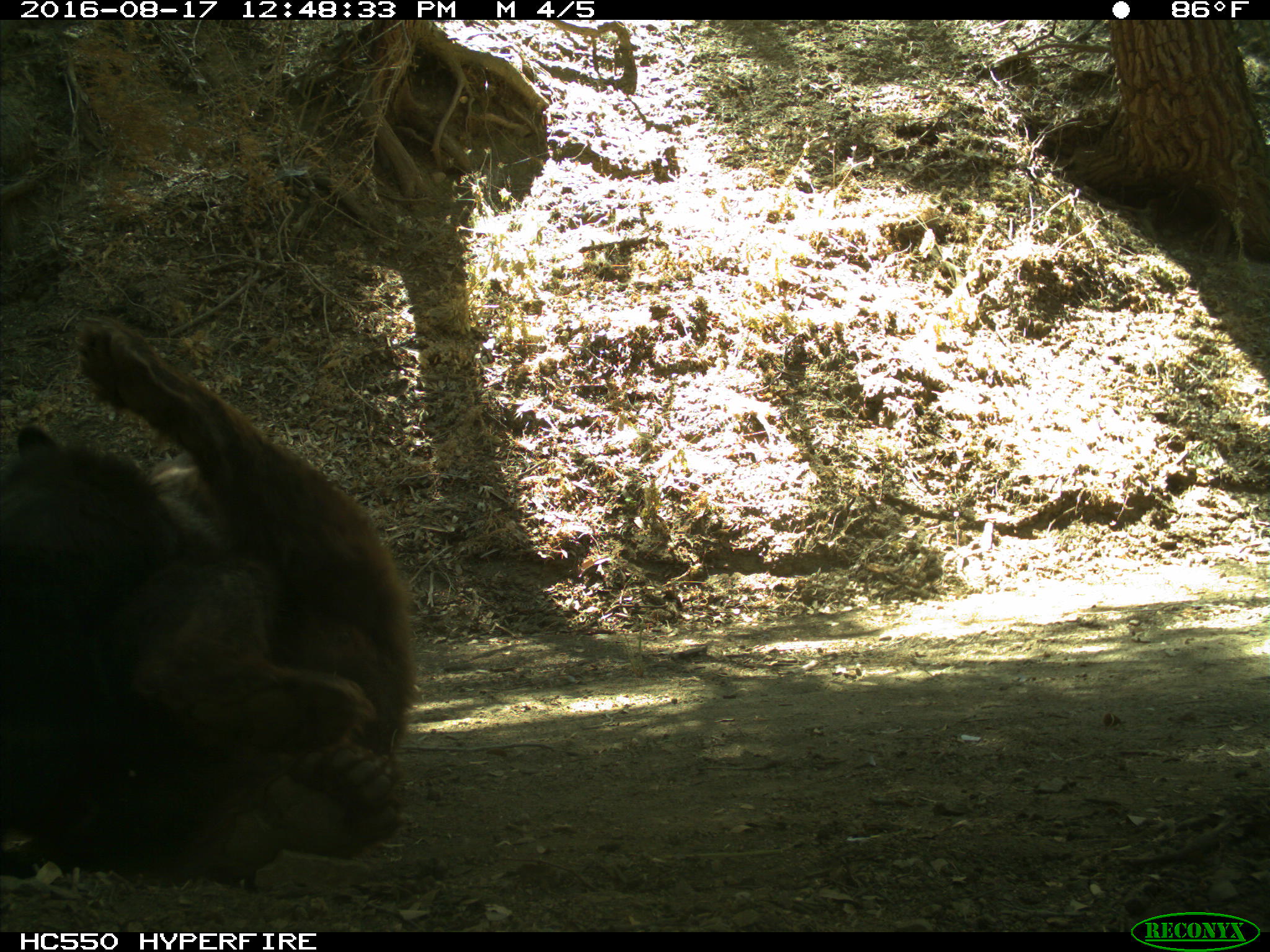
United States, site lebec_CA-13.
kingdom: Animalia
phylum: Chordata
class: Mammalia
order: Carnivora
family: Ursidae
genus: Ursus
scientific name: Ursus americanus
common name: american black bear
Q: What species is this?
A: Ursus americanus (american black bear).